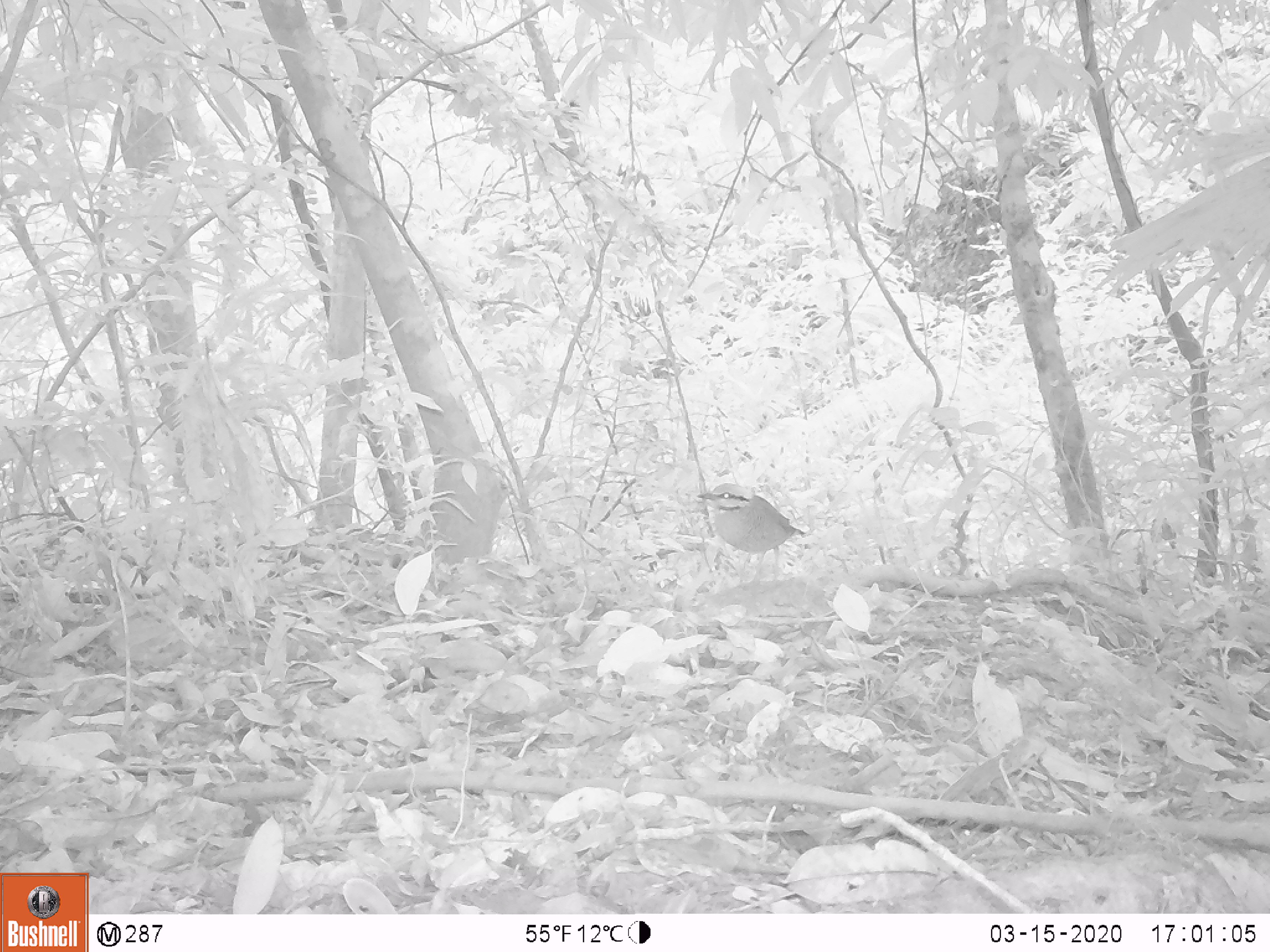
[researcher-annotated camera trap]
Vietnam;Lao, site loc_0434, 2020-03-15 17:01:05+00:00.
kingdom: Animalia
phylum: Chordata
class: Aves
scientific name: Aves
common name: bird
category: unidentified bird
Unidentified bird (bird) (Aves). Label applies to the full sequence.